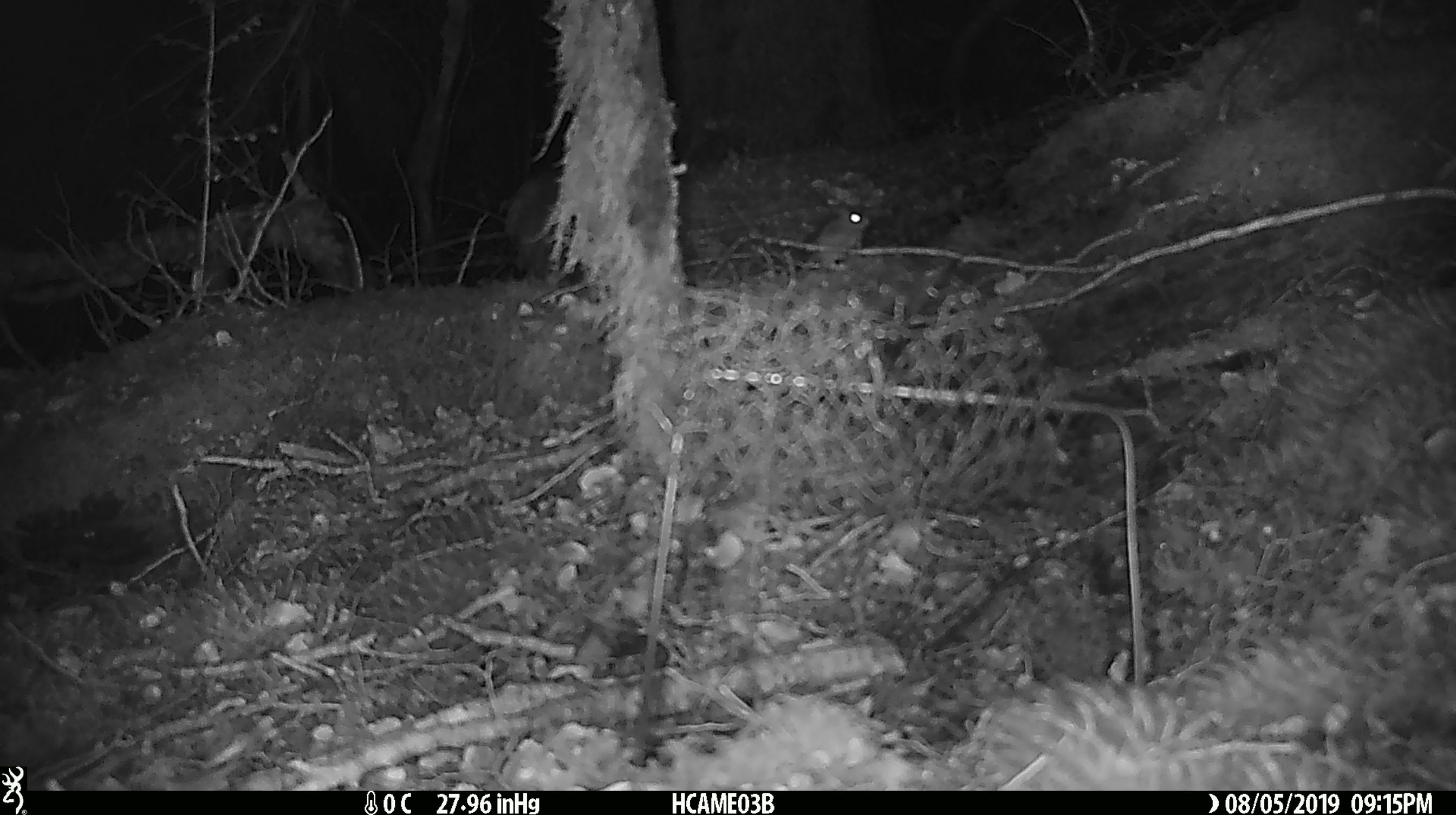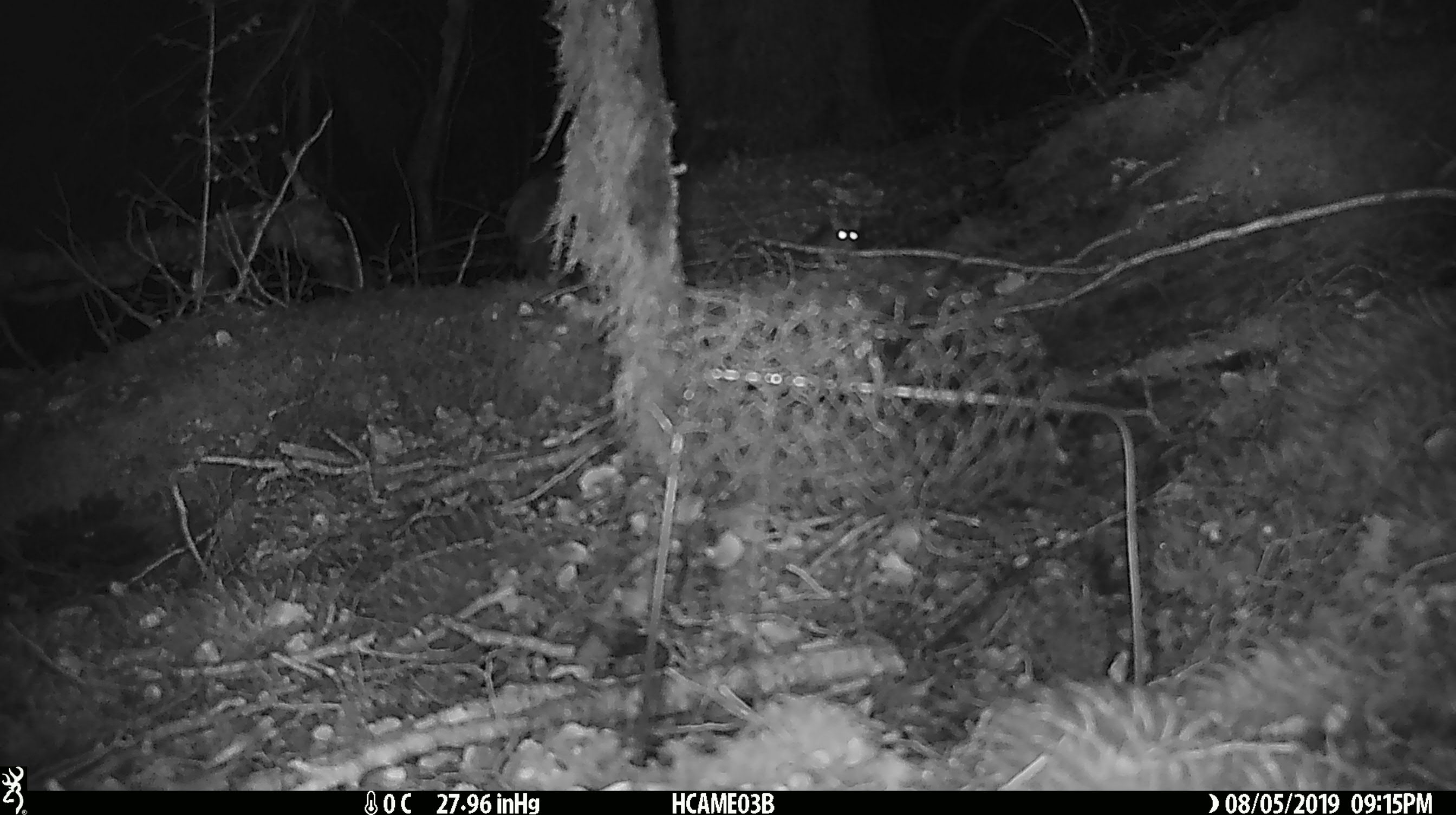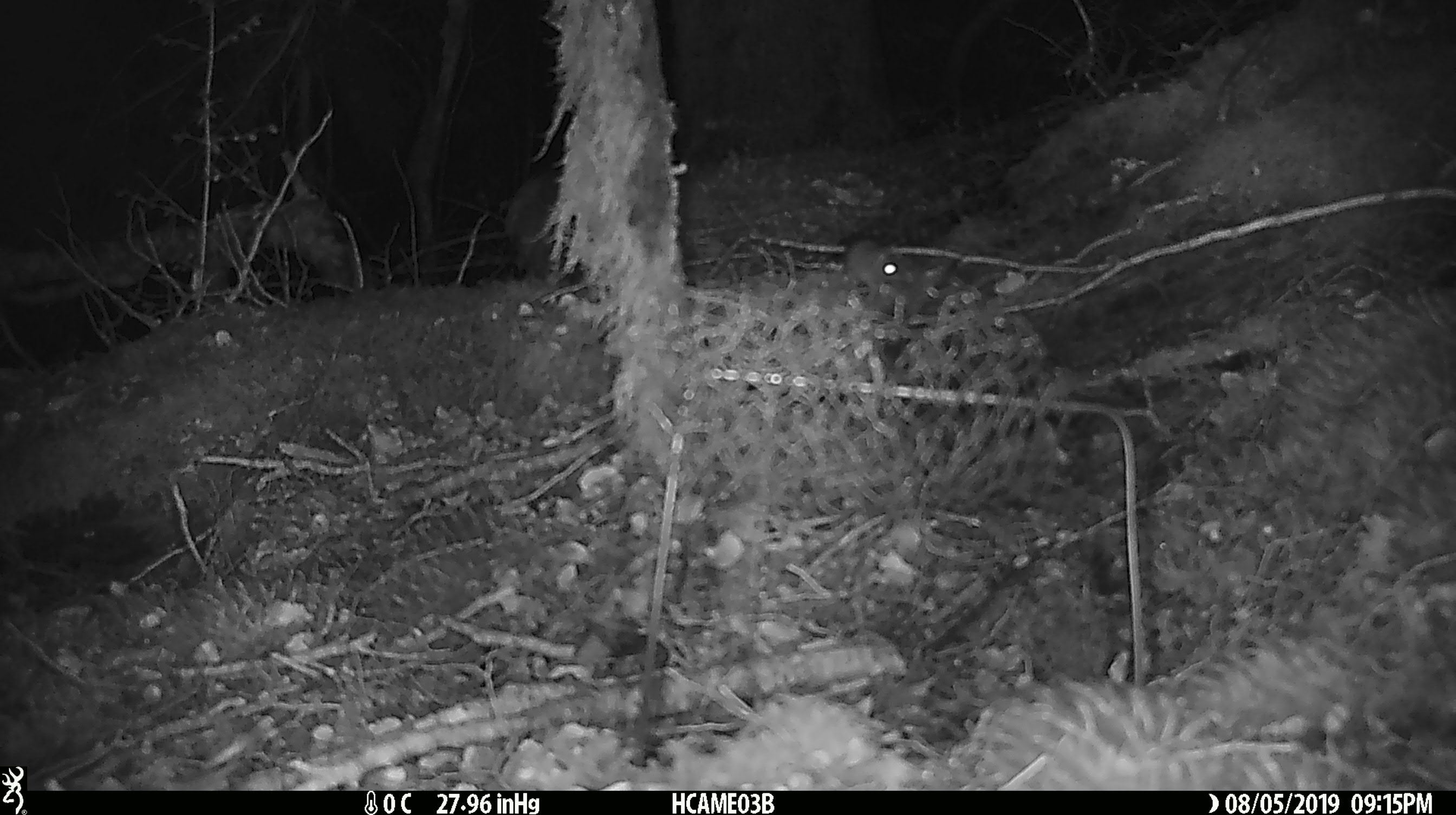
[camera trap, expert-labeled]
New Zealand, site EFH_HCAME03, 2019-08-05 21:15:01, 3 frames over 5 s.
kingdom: Animalia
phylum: Chordata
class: Mammalia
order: Rodentia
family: Muridae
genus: Mus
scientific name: Mus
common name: mouse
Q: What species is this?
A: Mouse (Mus).